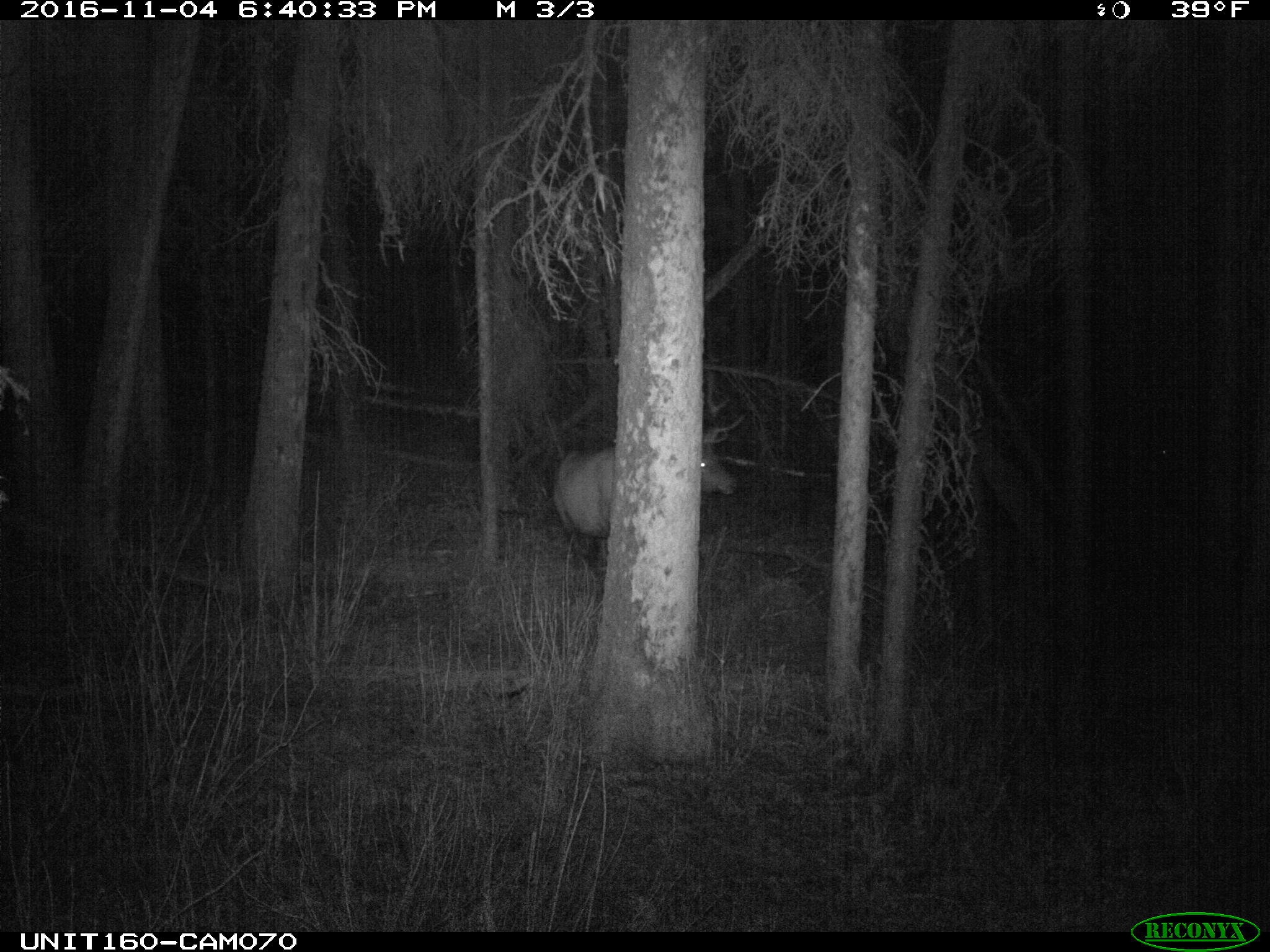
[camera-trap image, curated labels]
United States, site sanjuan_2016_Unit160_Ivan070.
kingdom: Animalia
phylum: Chordata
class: Mammalia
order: Artiodactyla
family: Cervidae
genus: Cervus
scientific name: Cervus elaphus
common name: red deer